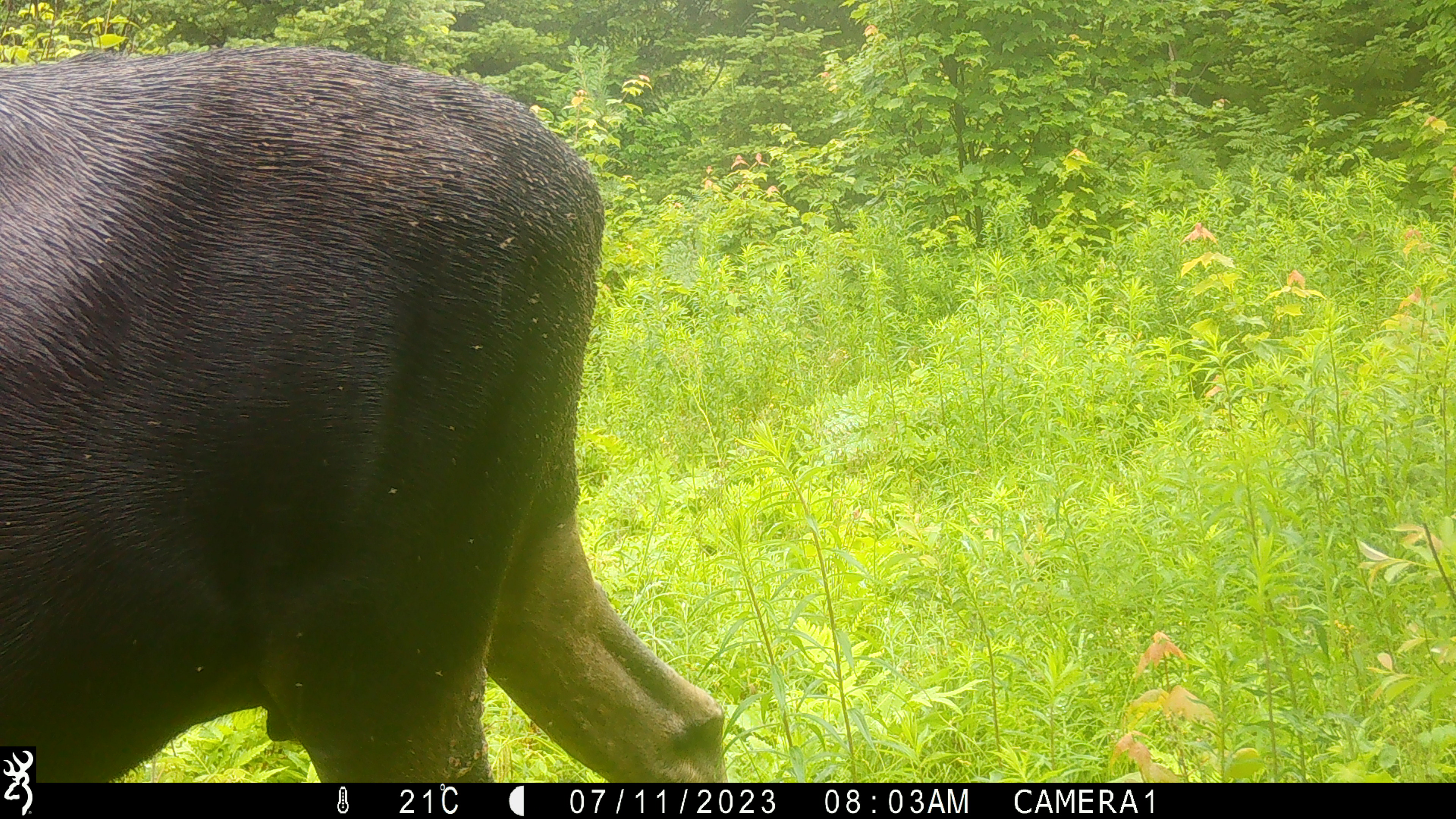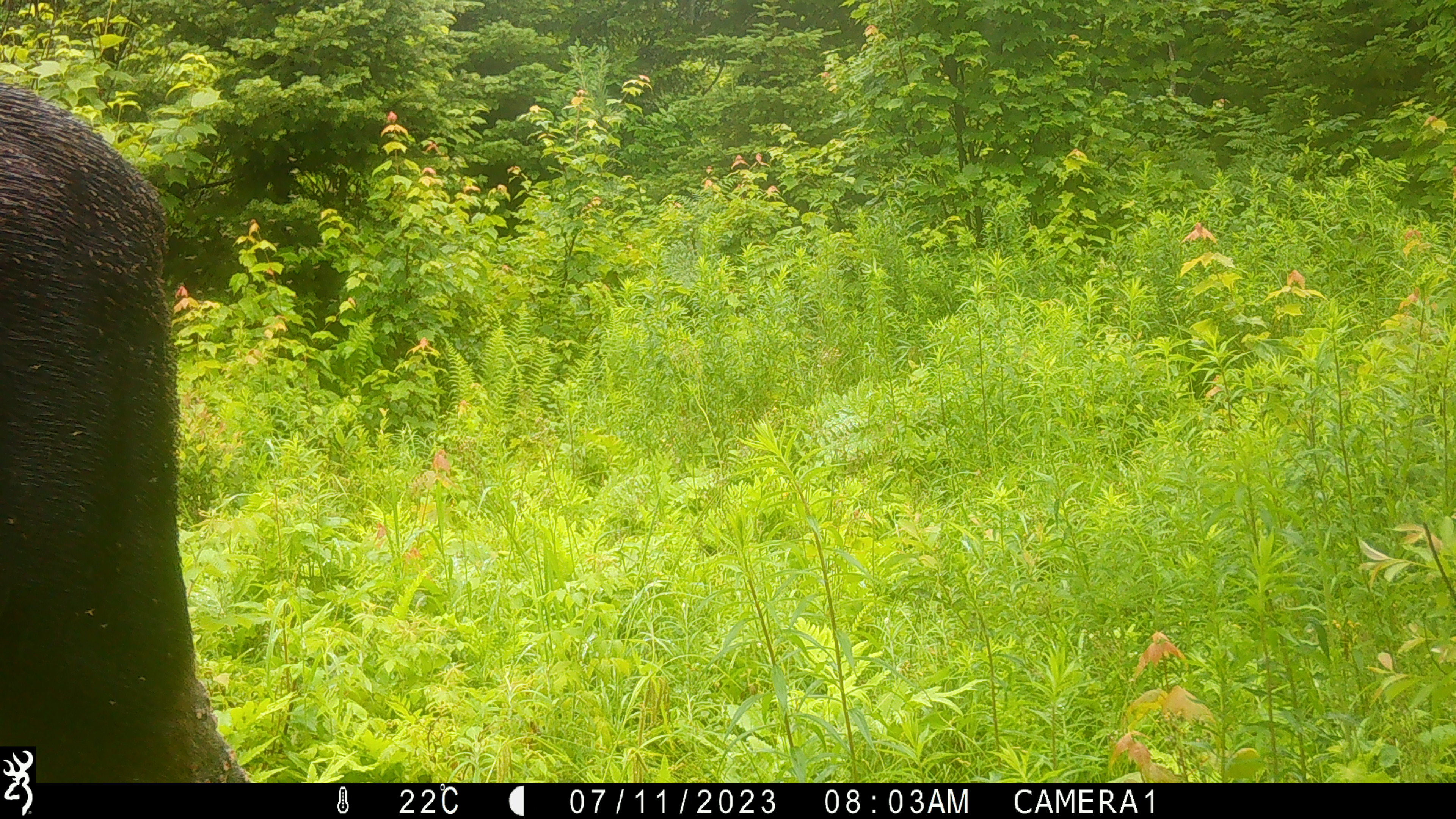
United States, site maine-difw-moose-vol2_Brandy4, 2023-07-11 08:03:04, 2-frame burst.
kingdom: Animalia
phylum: Chordata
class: Mammalia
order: Artiodactyla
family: Cervidae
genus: Alces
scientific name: Alces alces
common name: moose